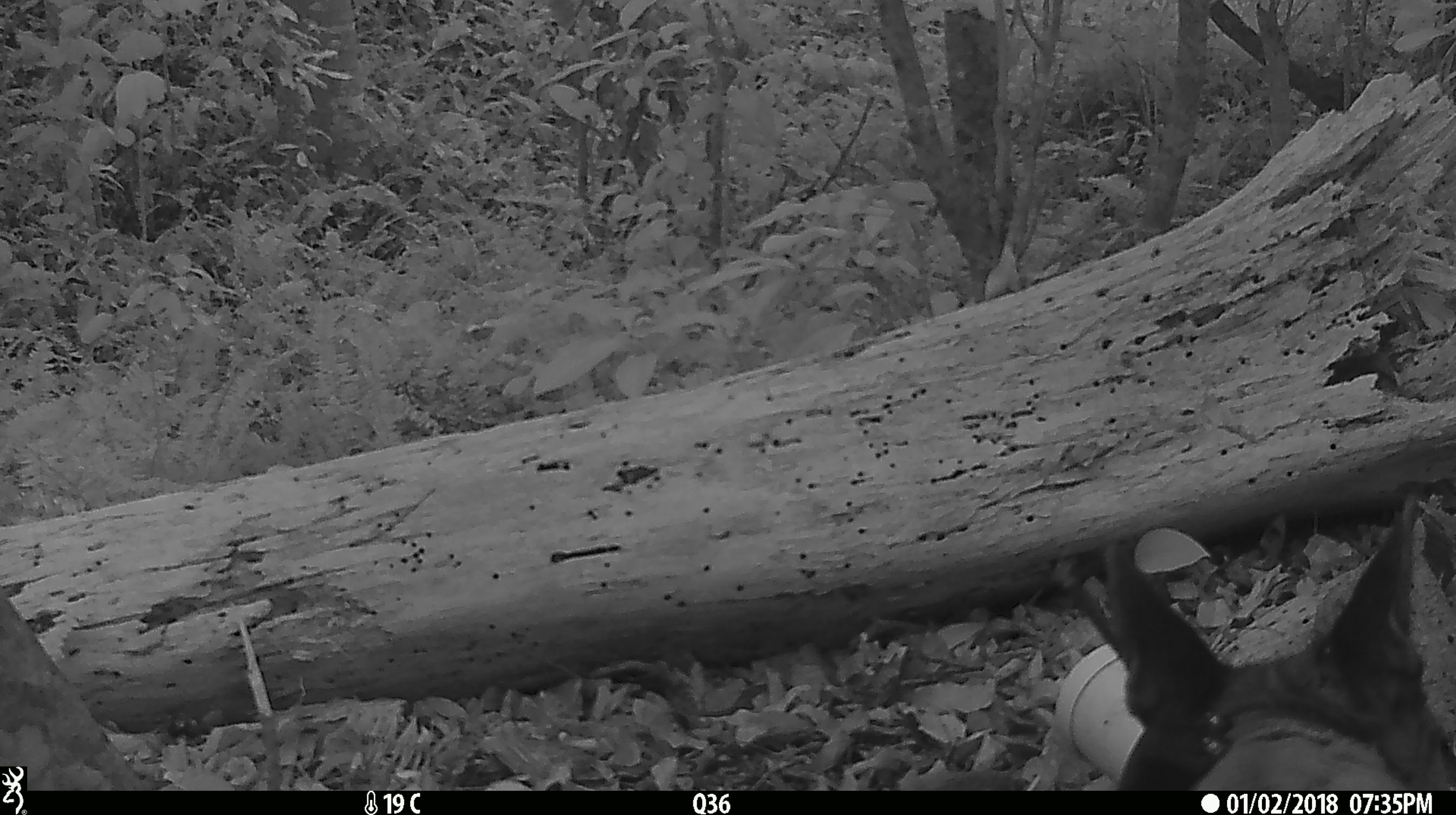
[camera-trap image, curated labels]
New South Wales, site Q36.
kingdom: Animalia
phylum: Chordata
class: Mammalia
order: Carnivora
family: Canidae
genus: Canis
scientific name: Canis familiaris dingo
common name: dingo